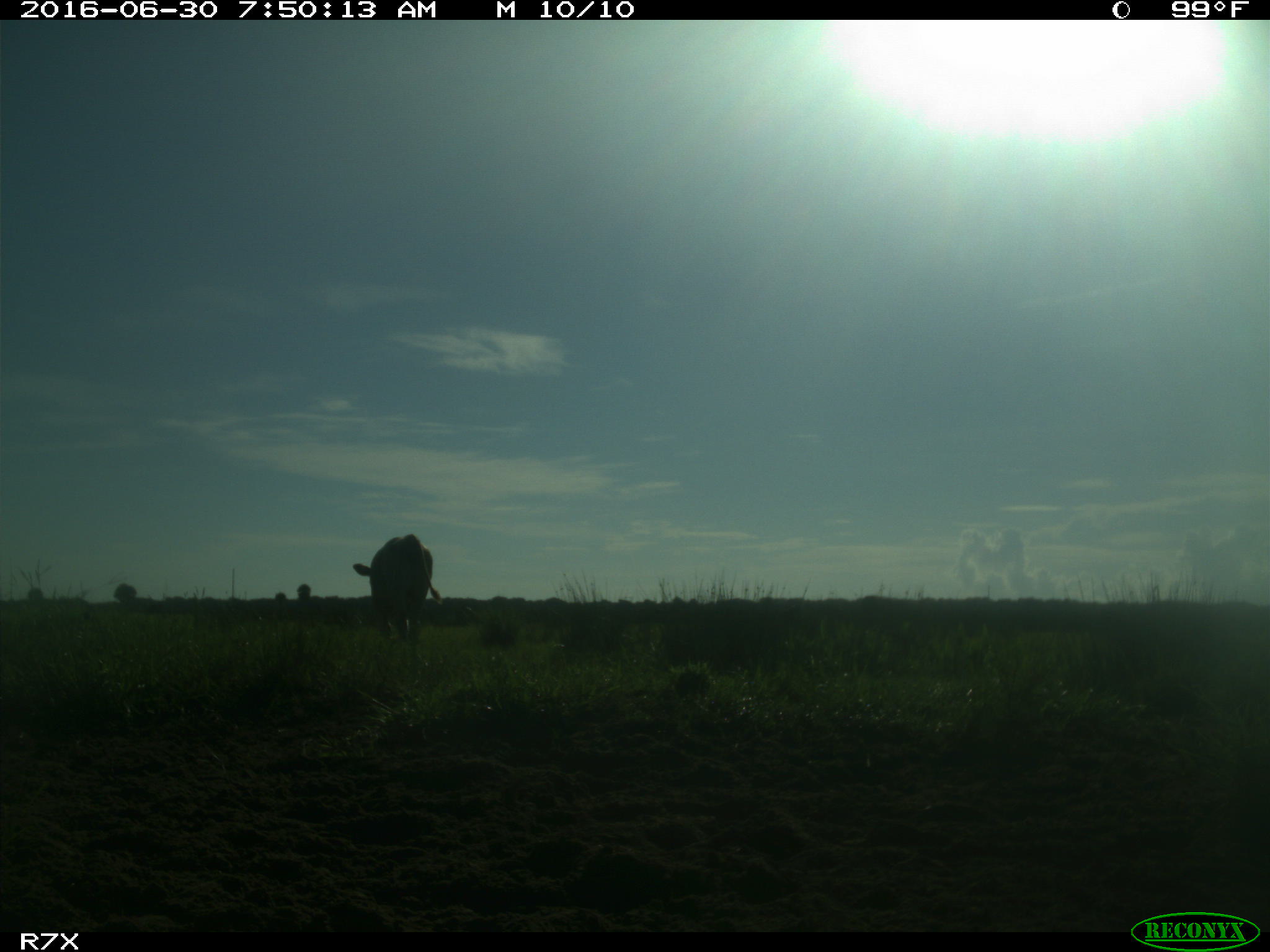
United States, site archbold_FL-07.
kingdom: Animalia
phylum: Chordata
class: Mammalia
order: Artiodactyla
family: Bovidae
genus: Bos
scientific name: Bos taurus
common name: domestic cow